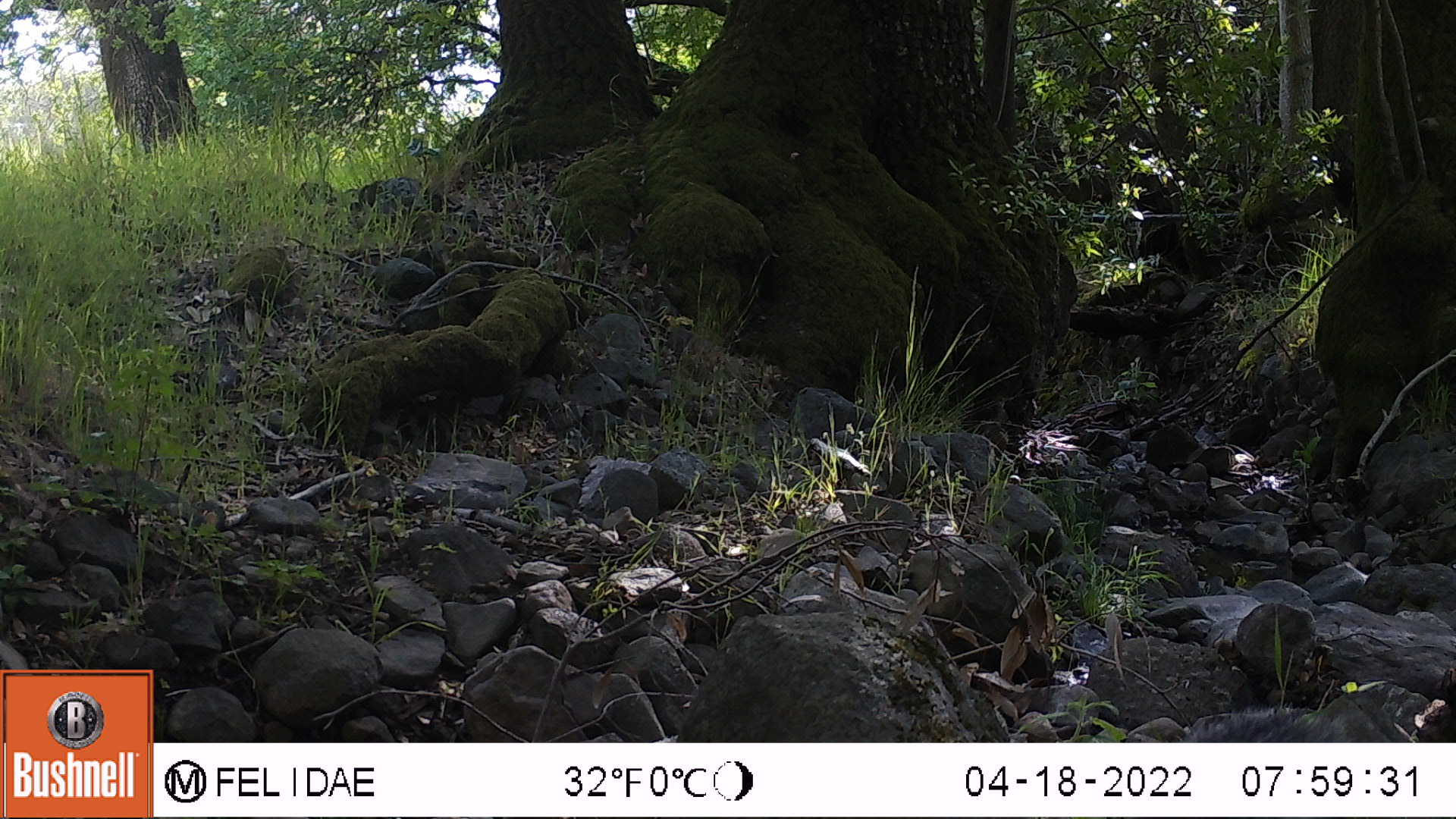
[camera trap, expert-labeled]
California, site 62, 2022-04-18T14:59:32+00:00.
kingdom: Animalia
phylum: Chordata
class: Mammalia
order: Rodentia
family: Sciuridae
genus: Sciurus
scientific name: Sciurus griseus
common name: western gray squirrel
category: western grey squirrel